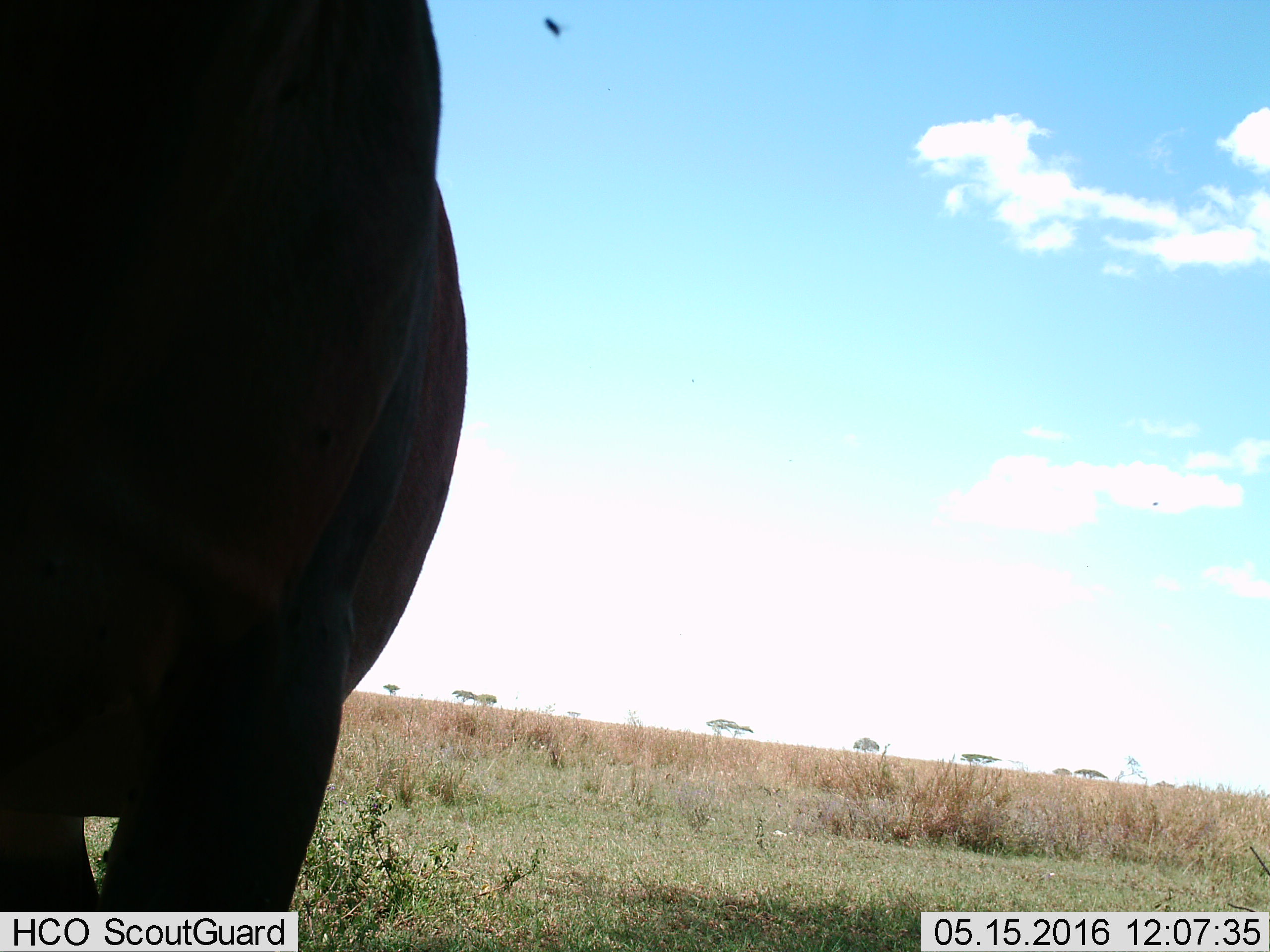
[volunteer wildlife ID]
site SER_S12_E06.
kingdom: Animalia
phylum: Chordata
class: Mammalia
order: Artiodactyla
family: Bovidae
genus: Syncerus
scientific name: Syncerus caffer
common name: african buffalo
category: buffalo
Buffalo (african buffalo) (Syncerus caffer), count 1. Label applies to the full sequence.